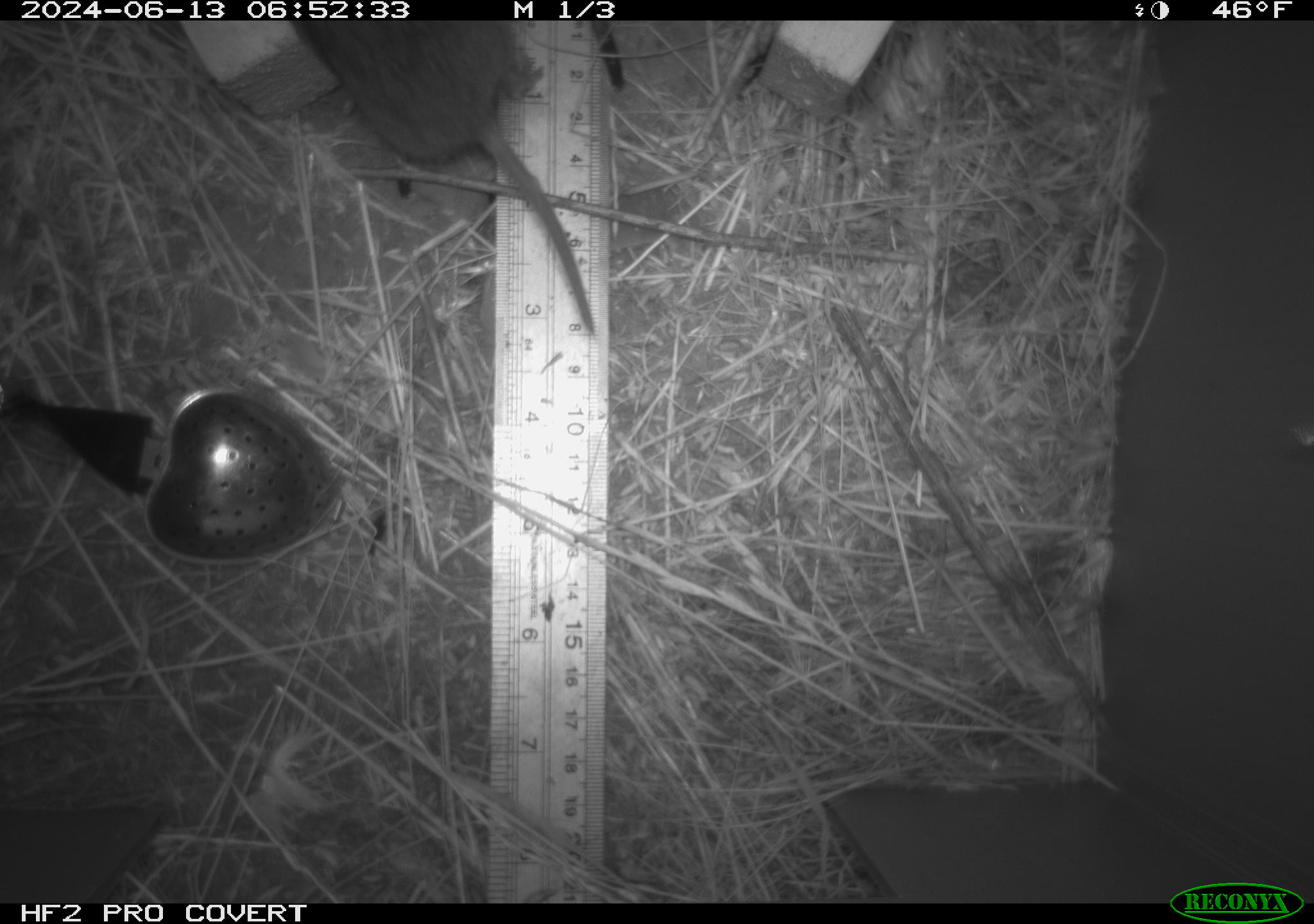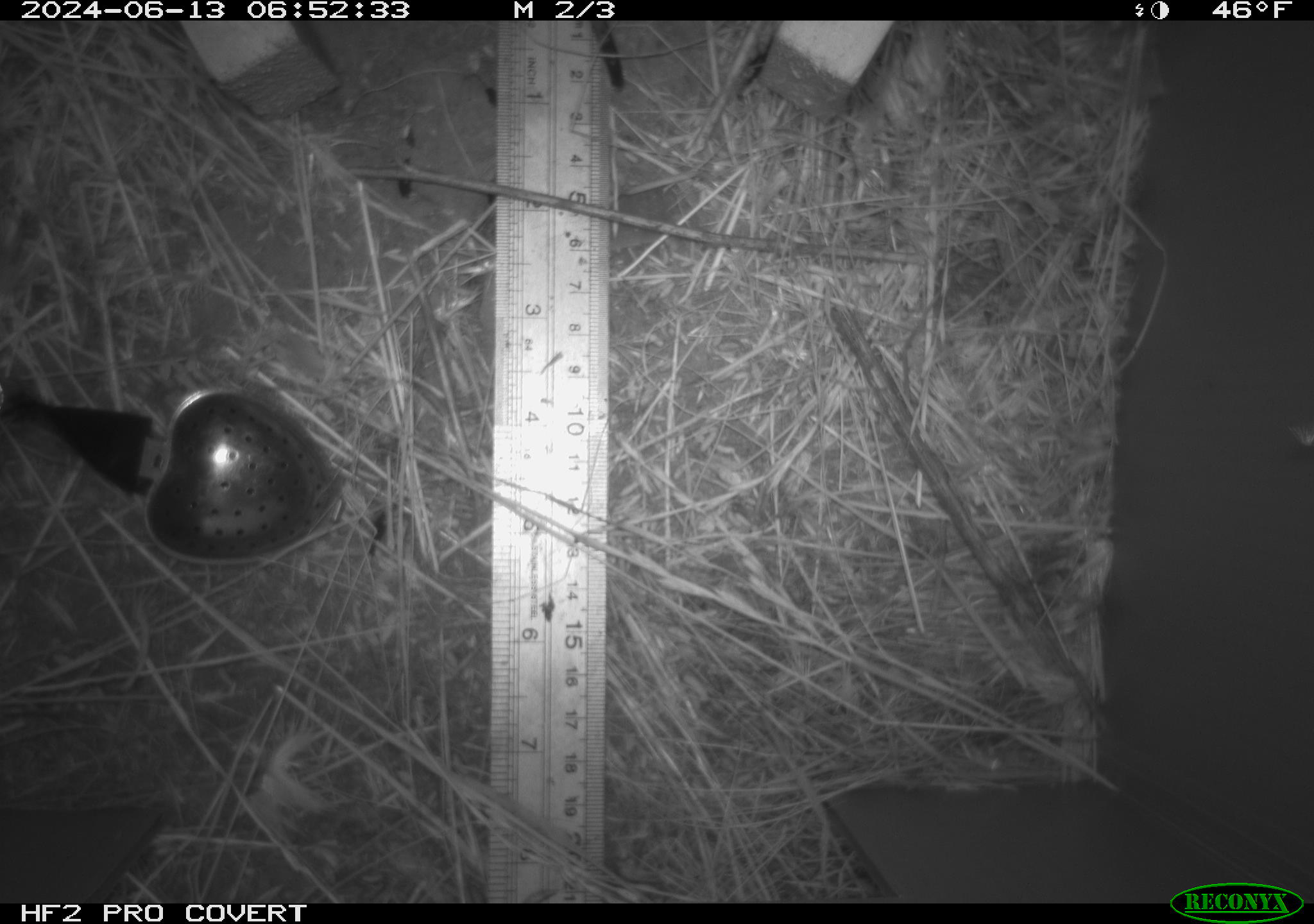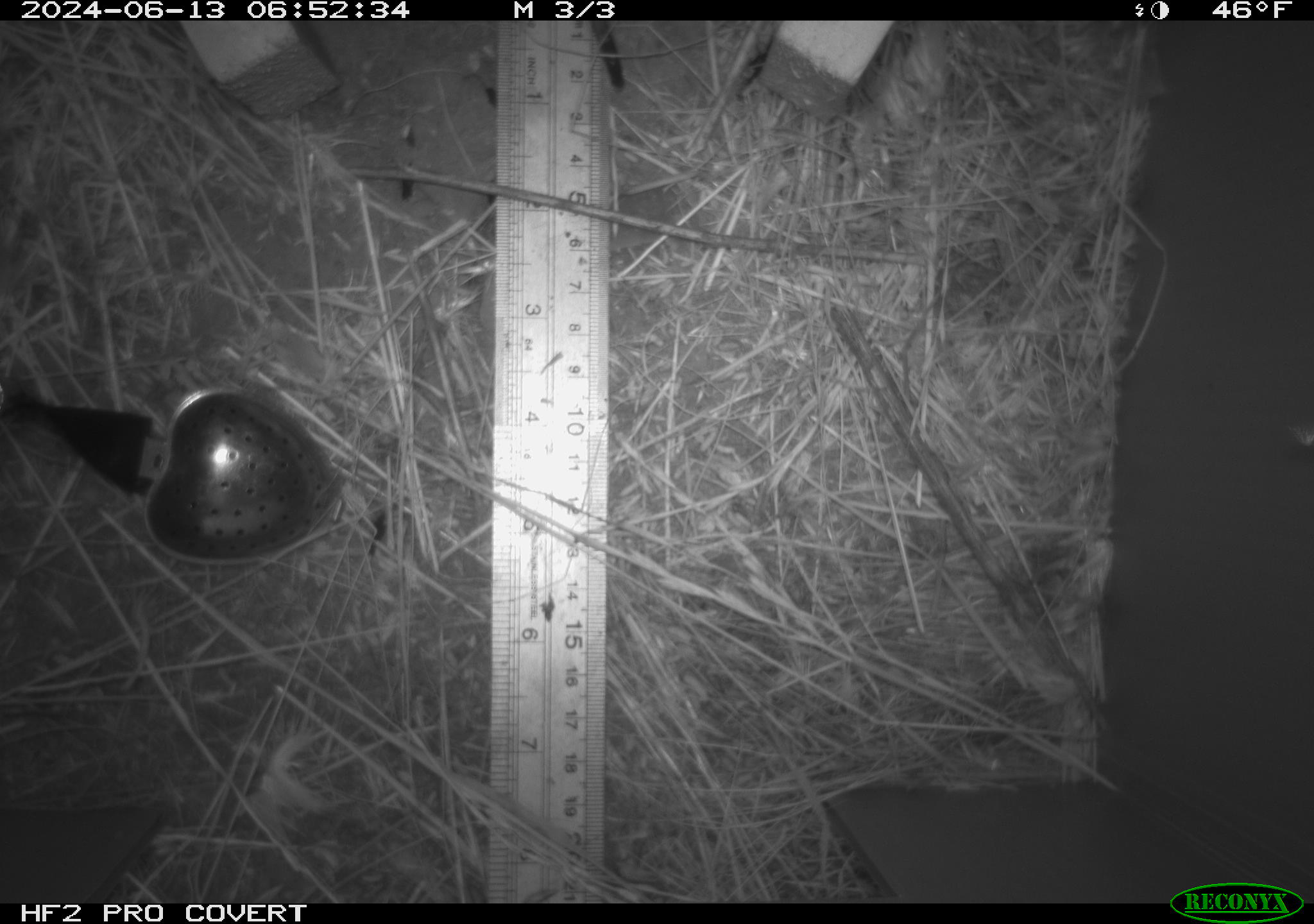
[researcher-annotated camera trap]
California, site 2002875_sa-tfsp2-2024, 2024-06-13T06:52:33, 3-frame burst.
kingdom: Animalia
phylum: Chordata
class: Mammalia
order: Rodentia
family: Cricetidae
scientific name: Arvicolinae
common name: voles, lemmings, and muskrats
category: arvicolinae subfamily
Arvicolinae subfamily (voles, lemmings, and muskrats) (Arvicolinae).